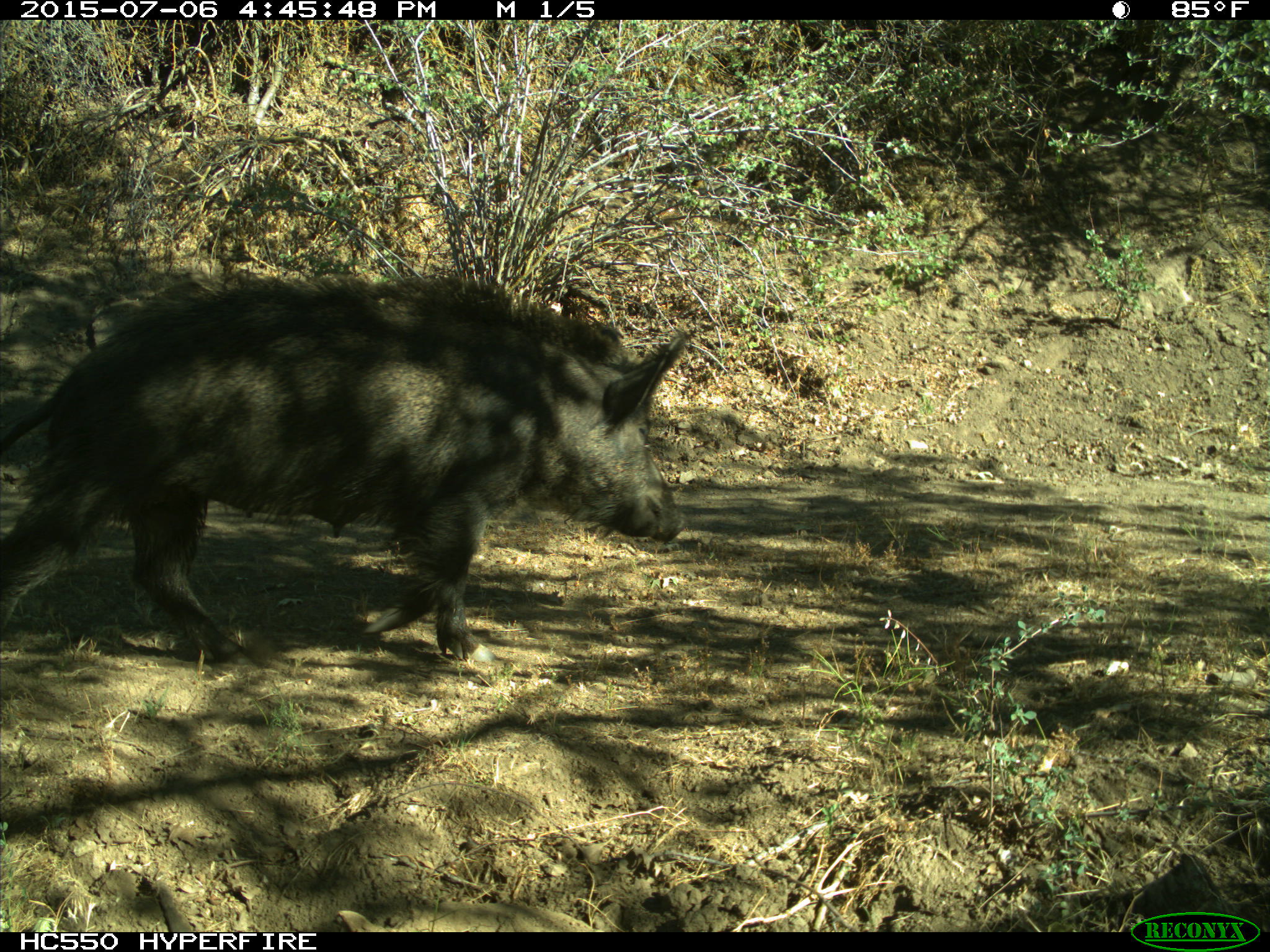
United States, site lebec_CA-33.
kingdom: Animalia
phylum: Chordata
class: Mammalia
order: Artiodactyla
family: Suidae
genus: Sus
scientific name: Sus scrofa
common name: wild boar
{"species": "Sus scrofa (wild boar)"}